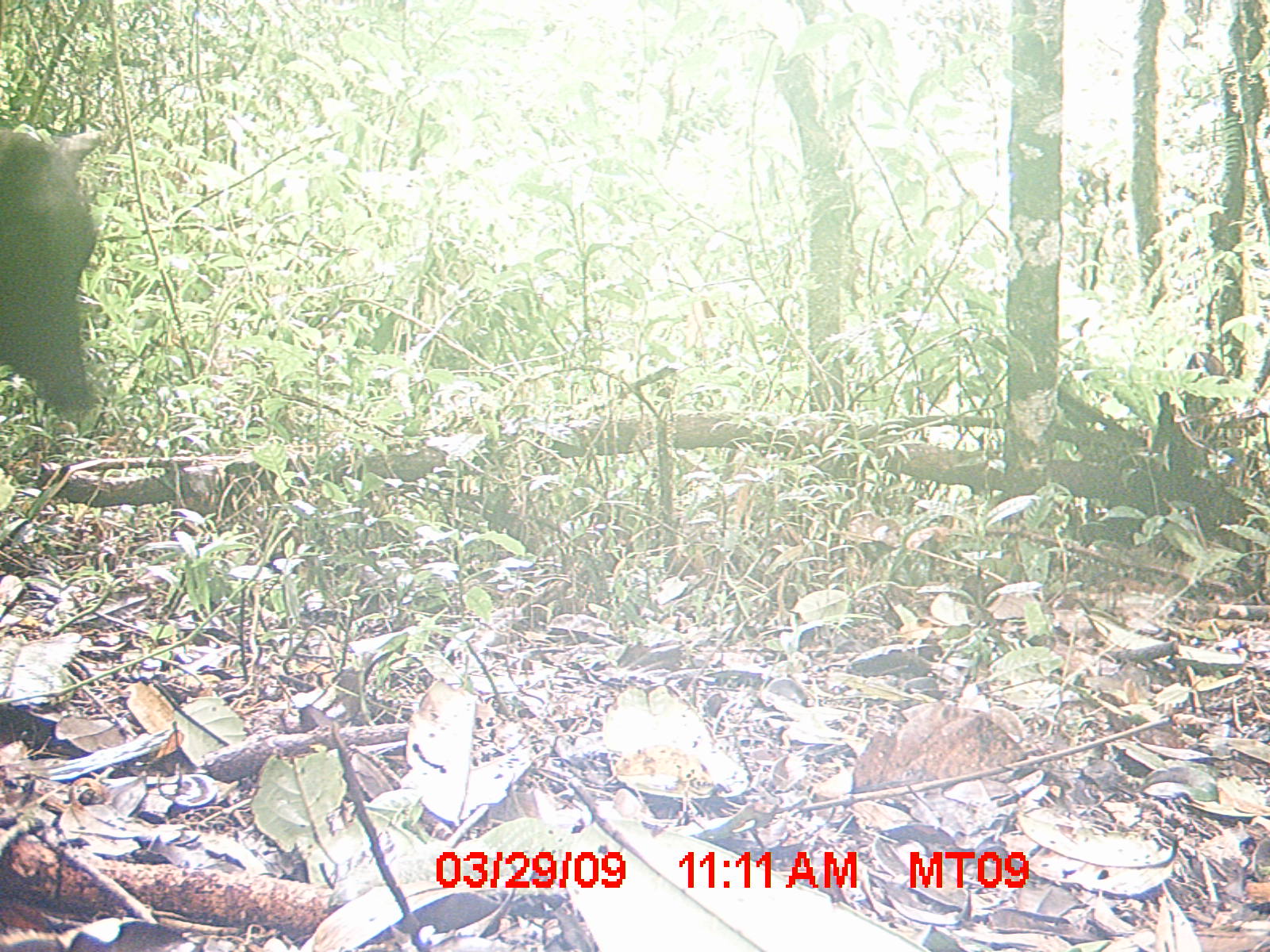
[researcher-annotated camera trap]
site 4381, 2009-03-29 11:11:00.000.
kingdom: Animalia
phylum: Chordata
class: Mammalia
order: Artiodactyla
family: Bovidae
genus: Bos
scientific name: Bos taurus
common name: domestic cattle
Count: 2.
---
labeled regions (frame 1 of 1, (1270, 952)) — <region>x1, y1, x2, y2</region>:
bos taurus: <region>0, 123, 98, 415</region>